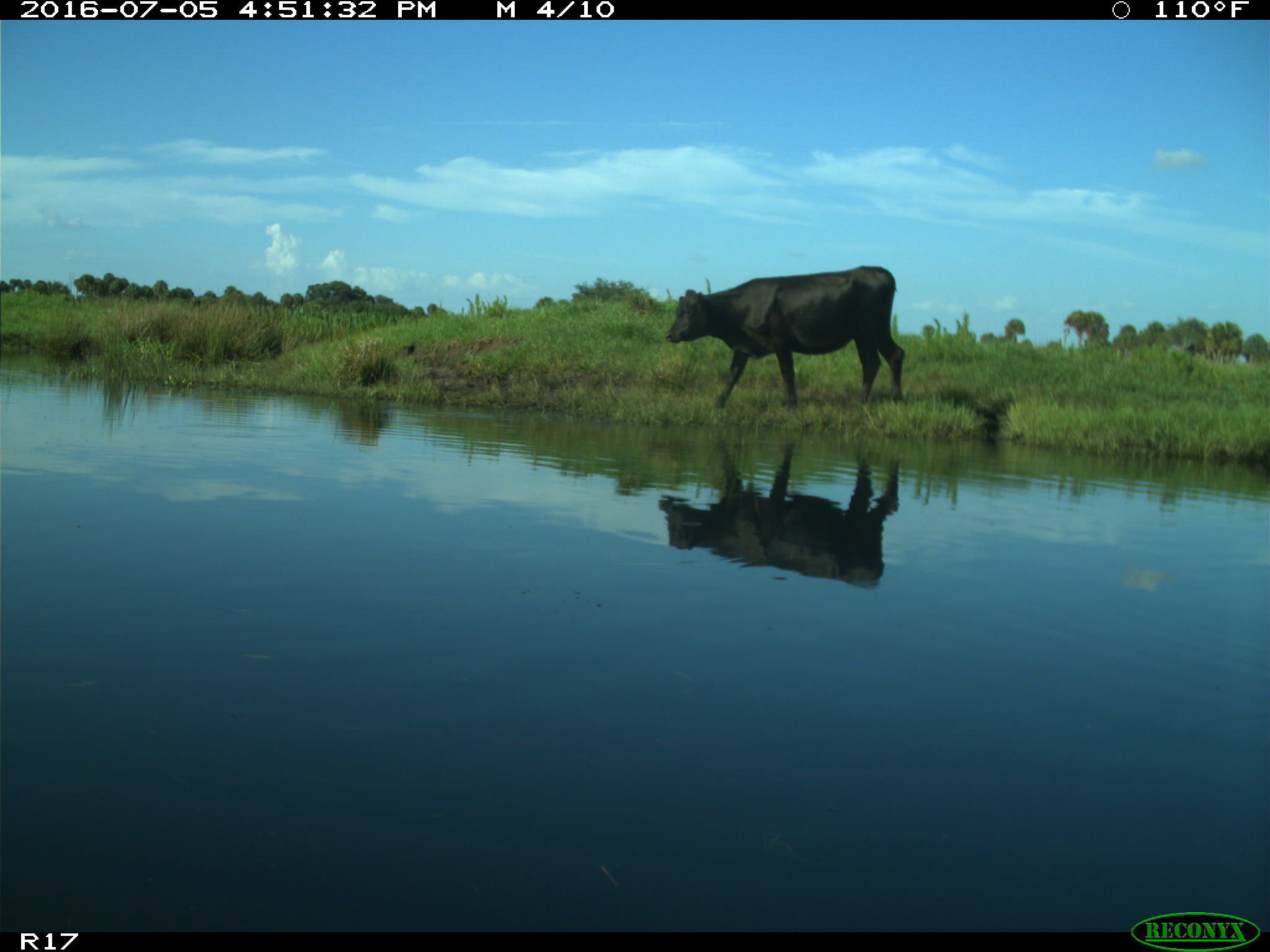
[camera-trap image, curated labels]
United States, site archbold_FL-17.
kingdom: Animalia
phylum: Chordata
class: Mammalia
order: Artiodactyla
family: Bovidae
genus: Bos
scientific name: Bos taurus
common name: domestic cow